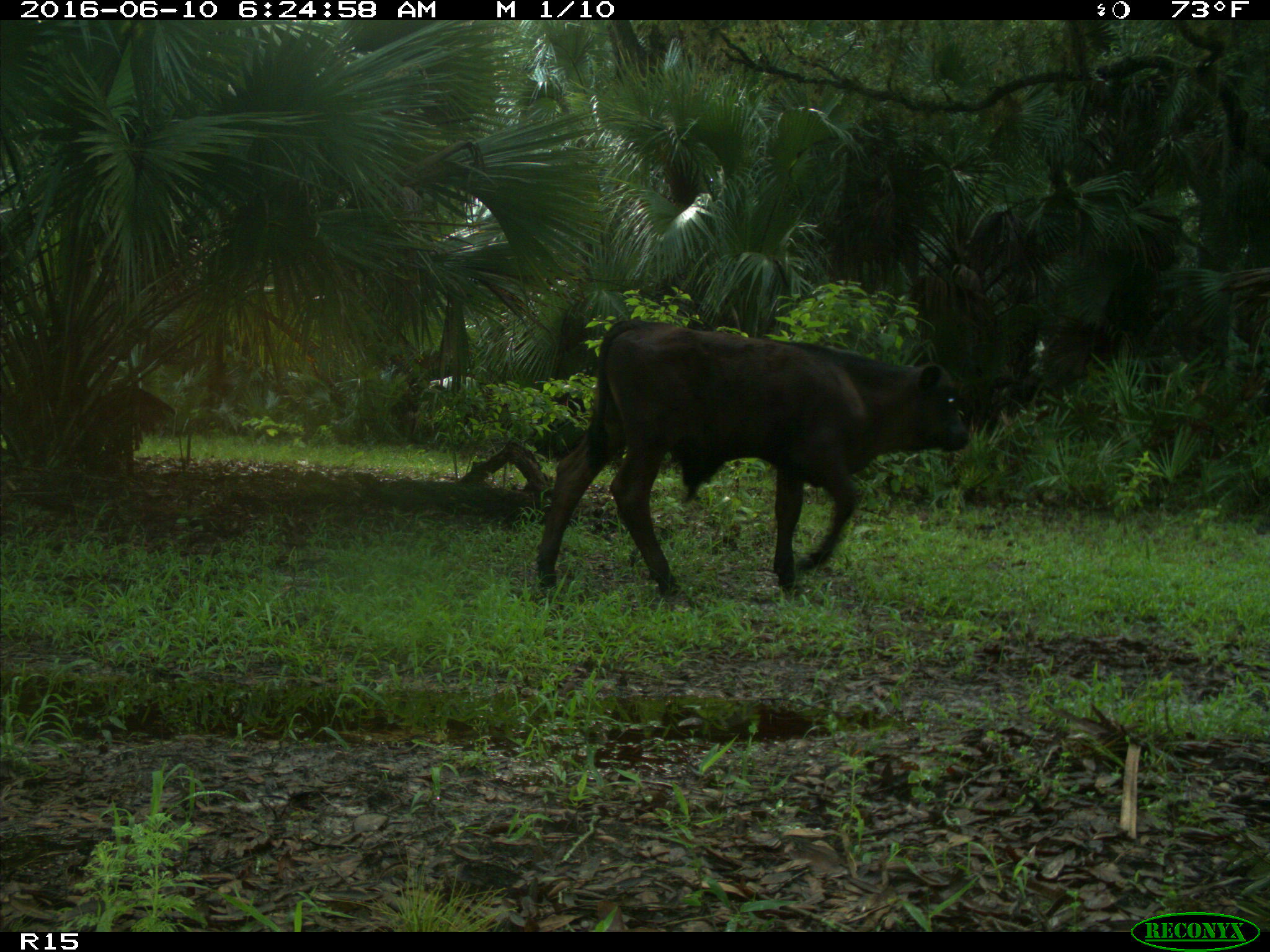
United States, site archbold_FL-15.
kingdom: Animalia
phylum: Chordata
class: Mammalia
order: Artiodactyla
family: Bovidae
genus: Bos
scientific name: Bos taurus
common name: domestic cow